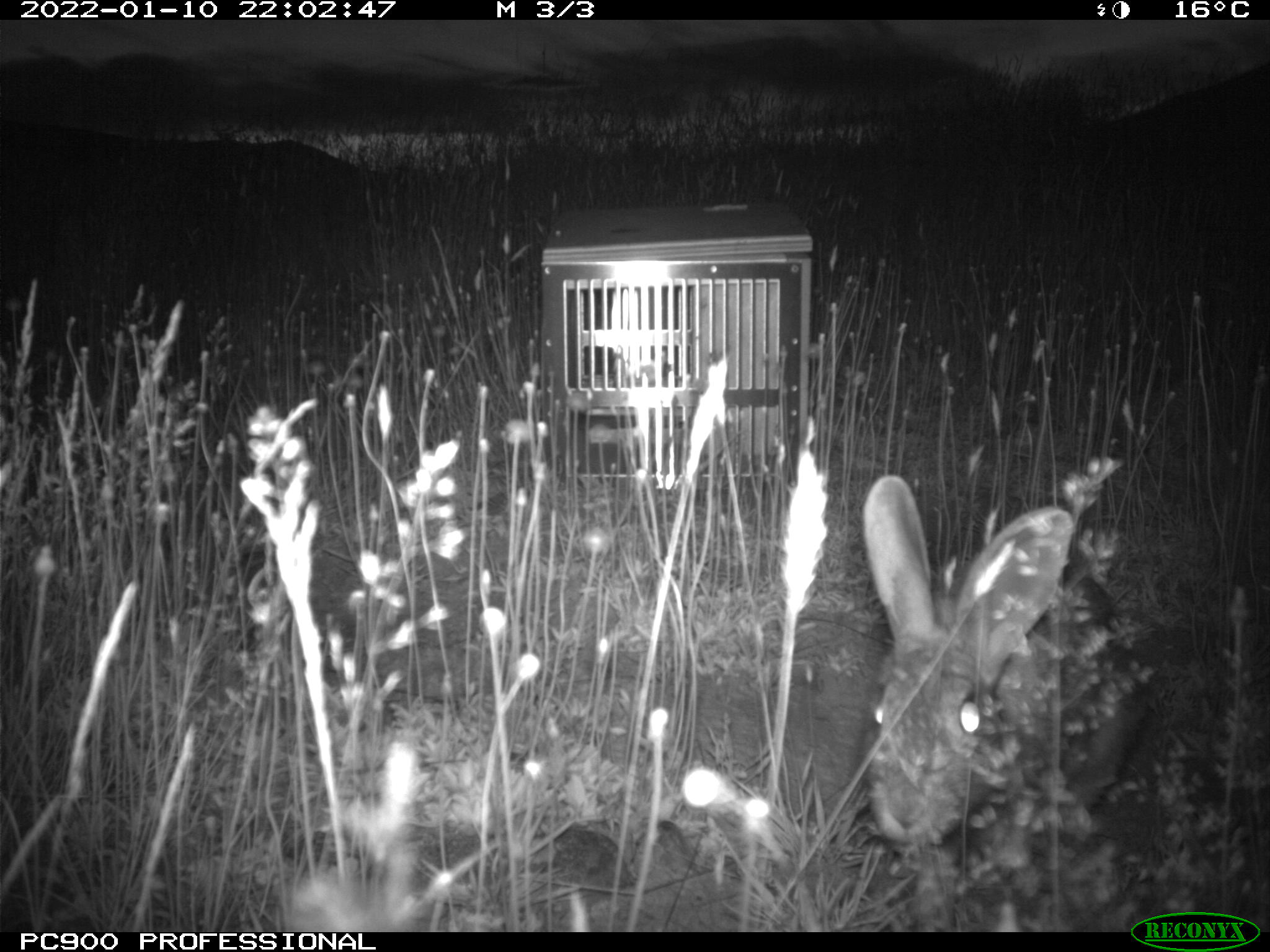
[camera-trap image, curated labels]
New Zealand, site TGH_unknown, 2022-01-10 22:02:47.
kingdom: Animalia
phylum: Chordata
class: Mammalia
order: Lagomorpha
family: Leporidae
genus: Oryctolagus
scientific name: Oryctolagus cuniculus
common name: european rabbit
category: rabbit